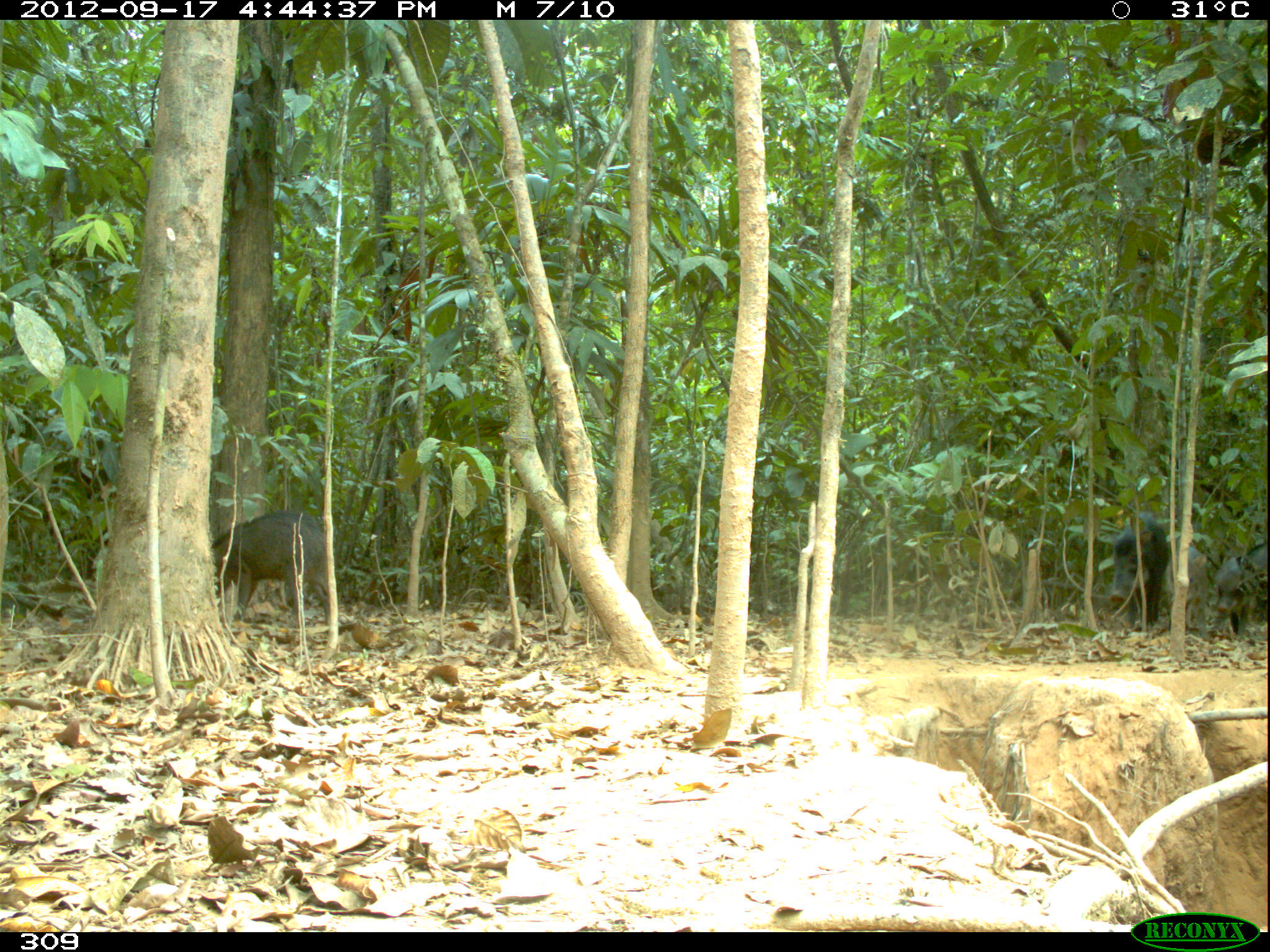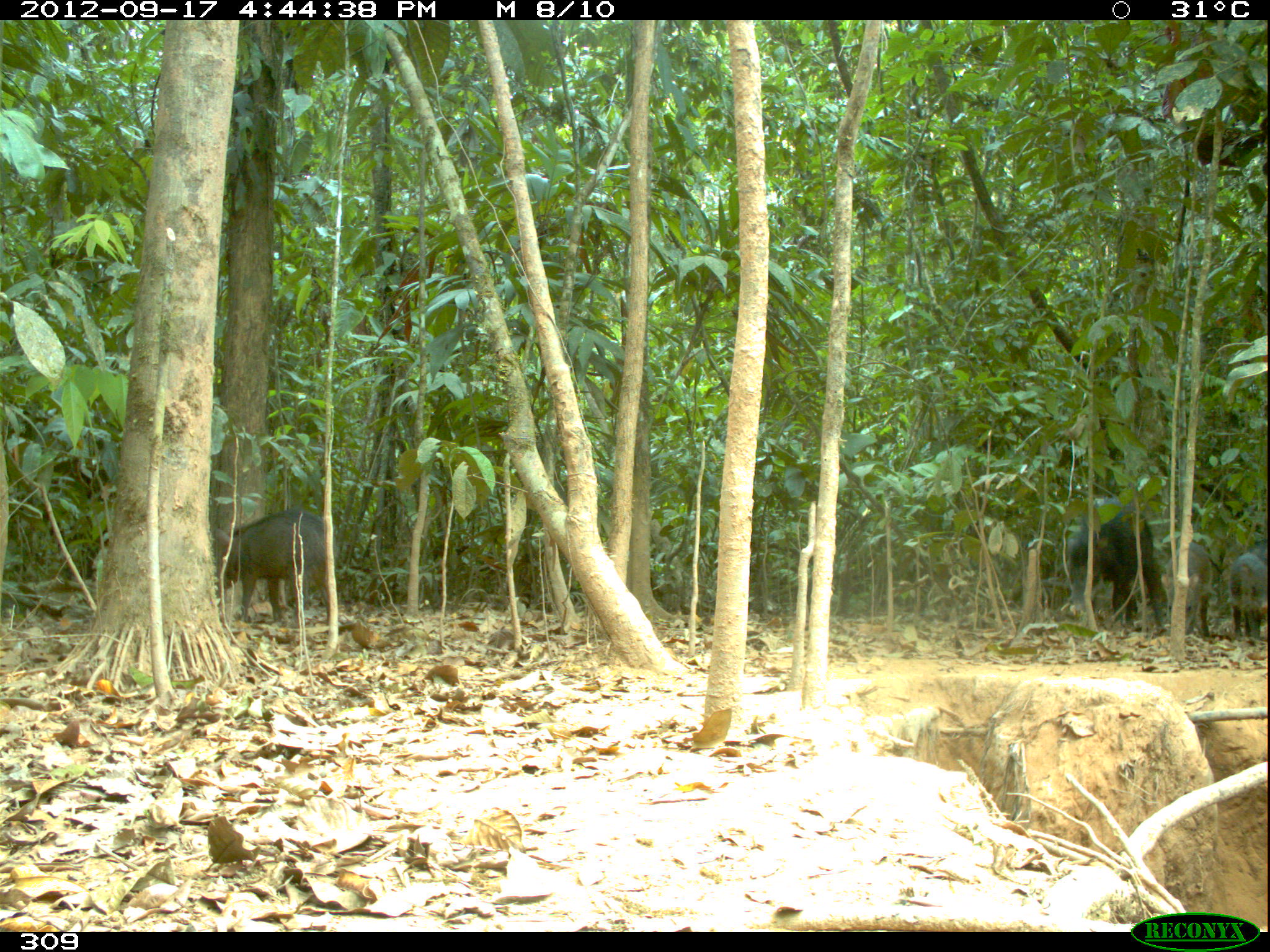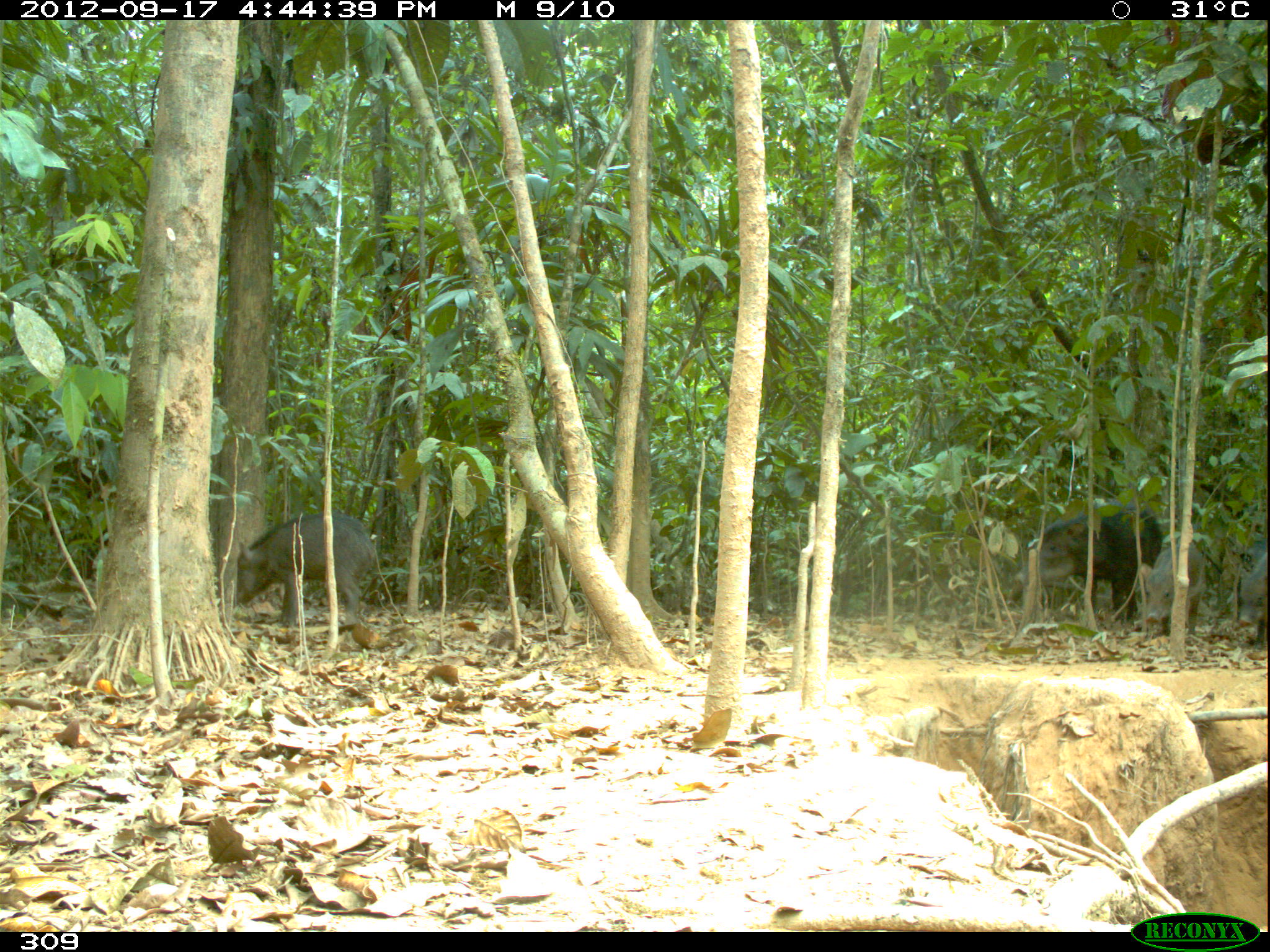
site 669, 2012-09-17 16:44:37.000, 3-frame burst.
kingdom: Animalia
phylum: Chordata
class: Mammalia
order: Artiodactyla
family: Tayassuidae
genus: Tayassu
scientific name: Tayassu pecari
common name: white-lipped peccary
Tayassu pecari (white-lipped peccary).